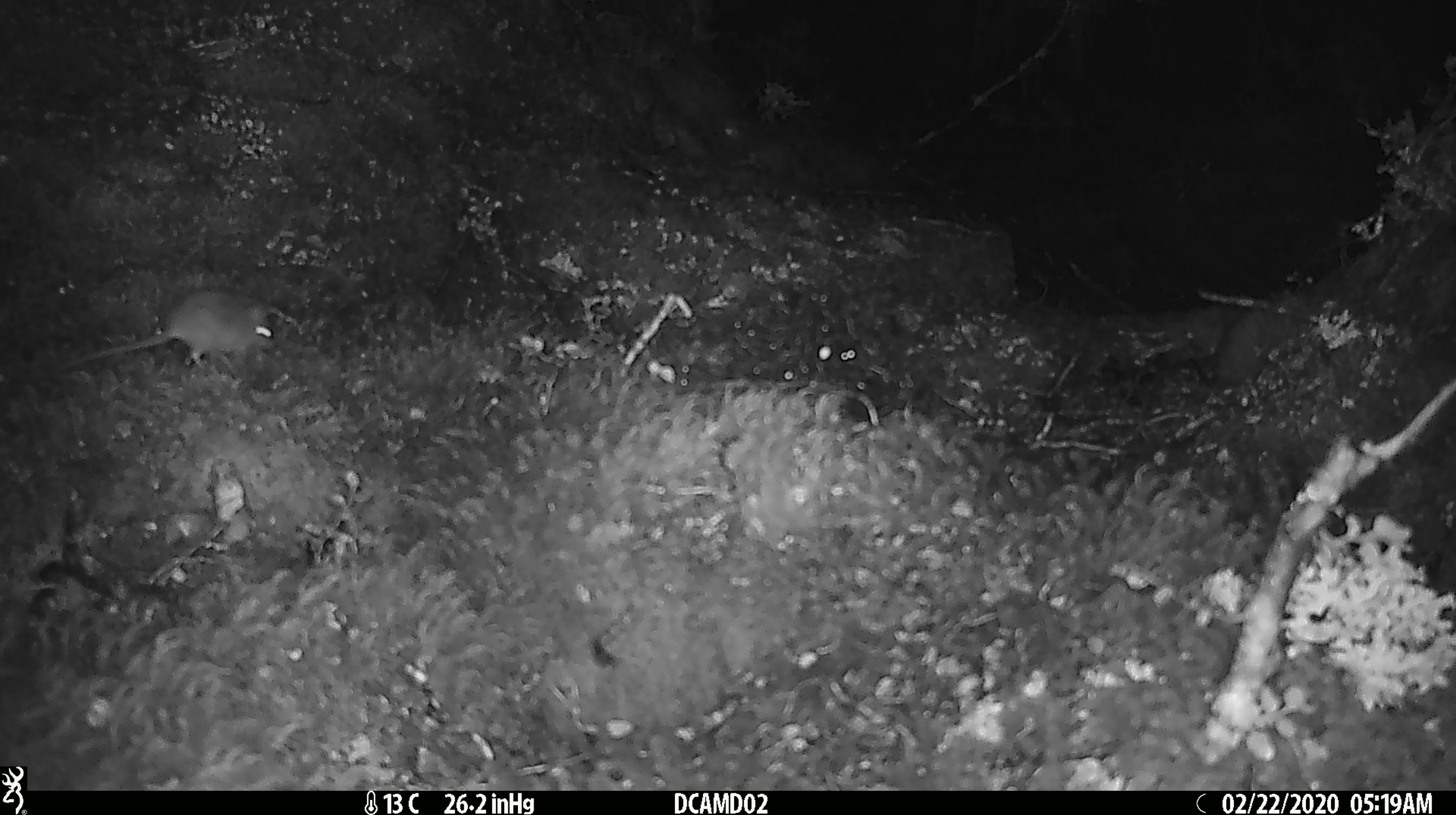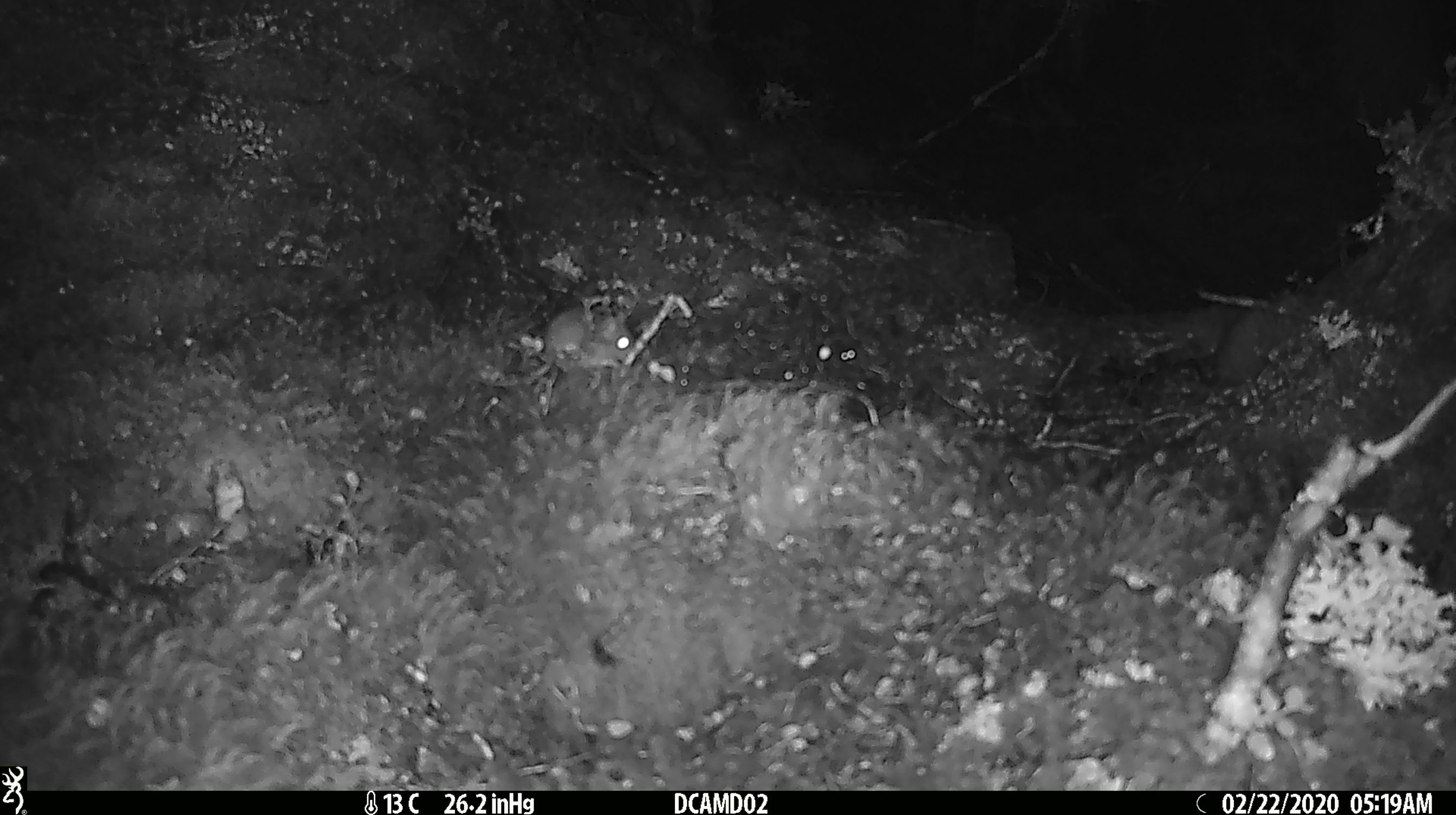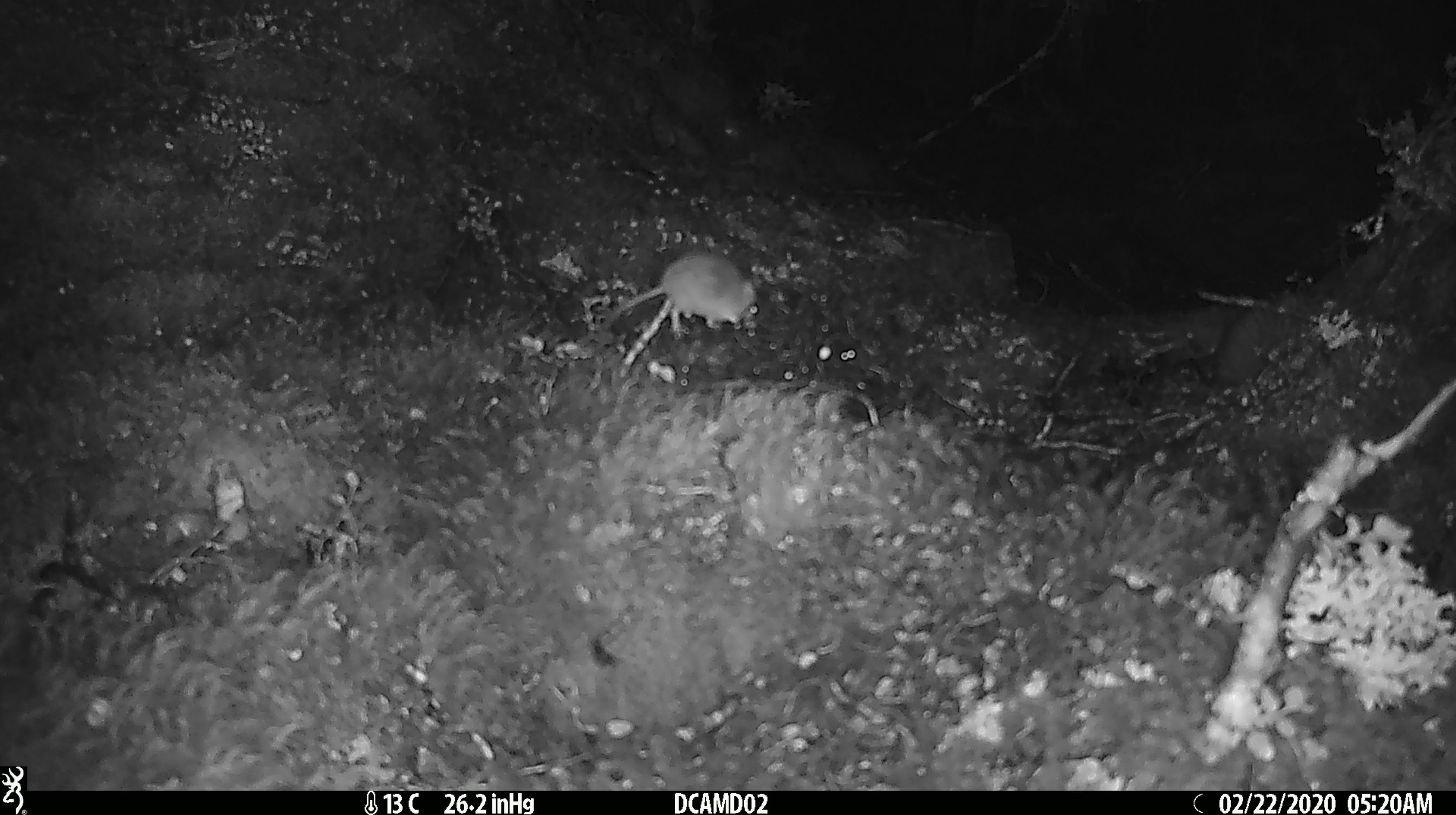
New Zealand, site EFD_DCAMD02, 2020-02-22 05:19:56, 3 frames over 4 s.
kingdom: Animalia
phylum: Chordata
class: Mammalia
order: Rodentia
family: Muridae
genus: Mus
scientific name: Mus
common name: mouse